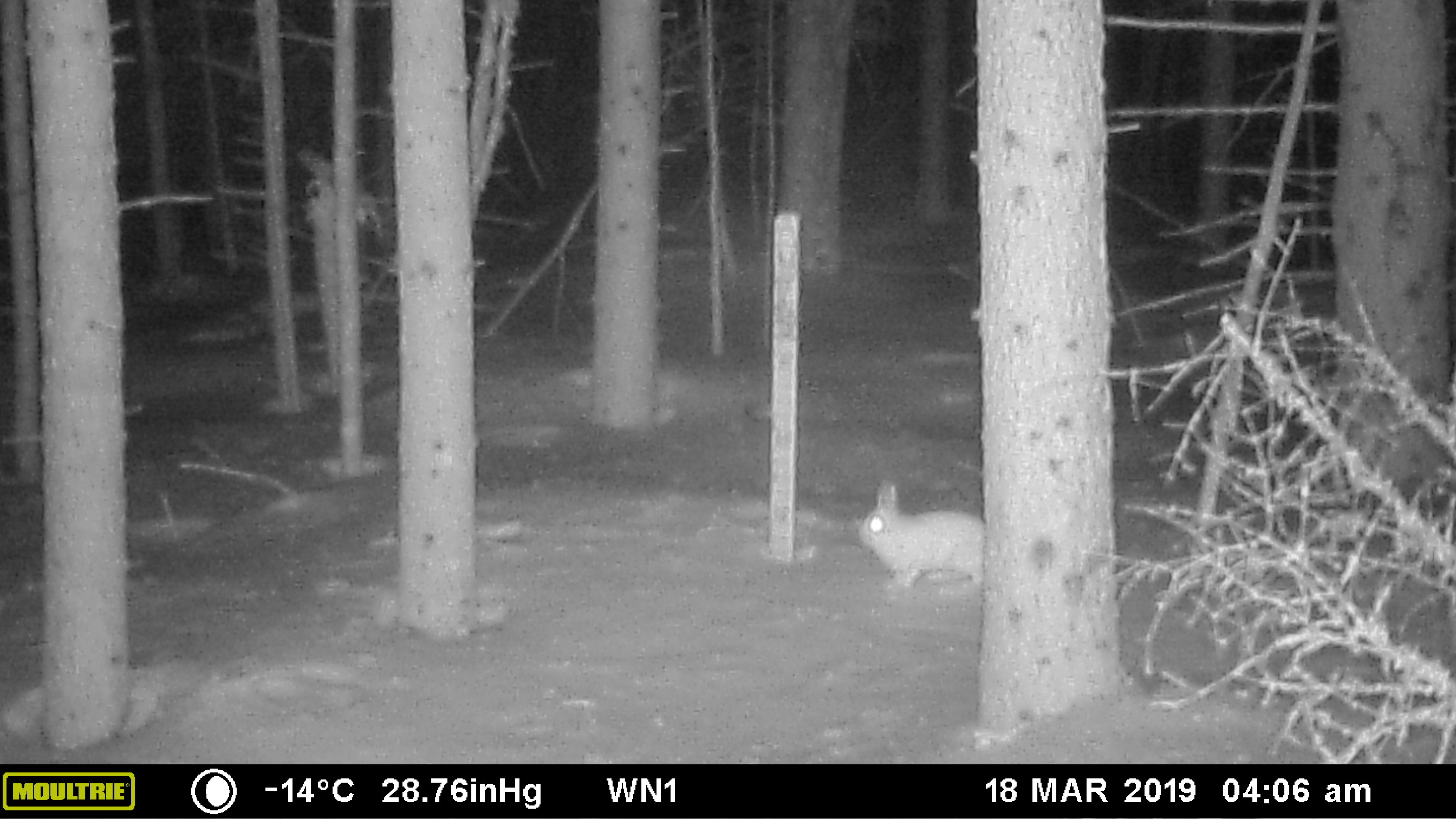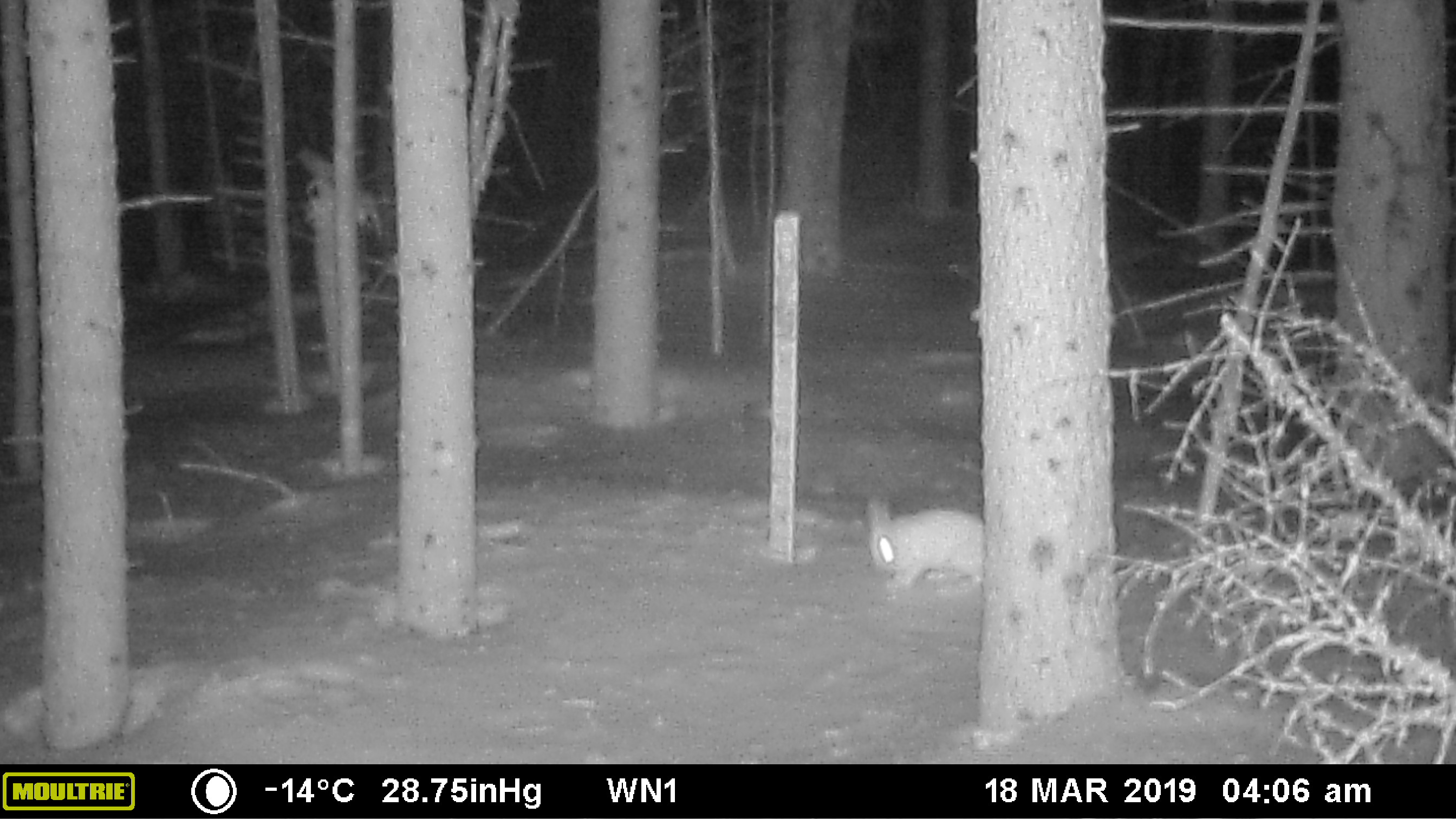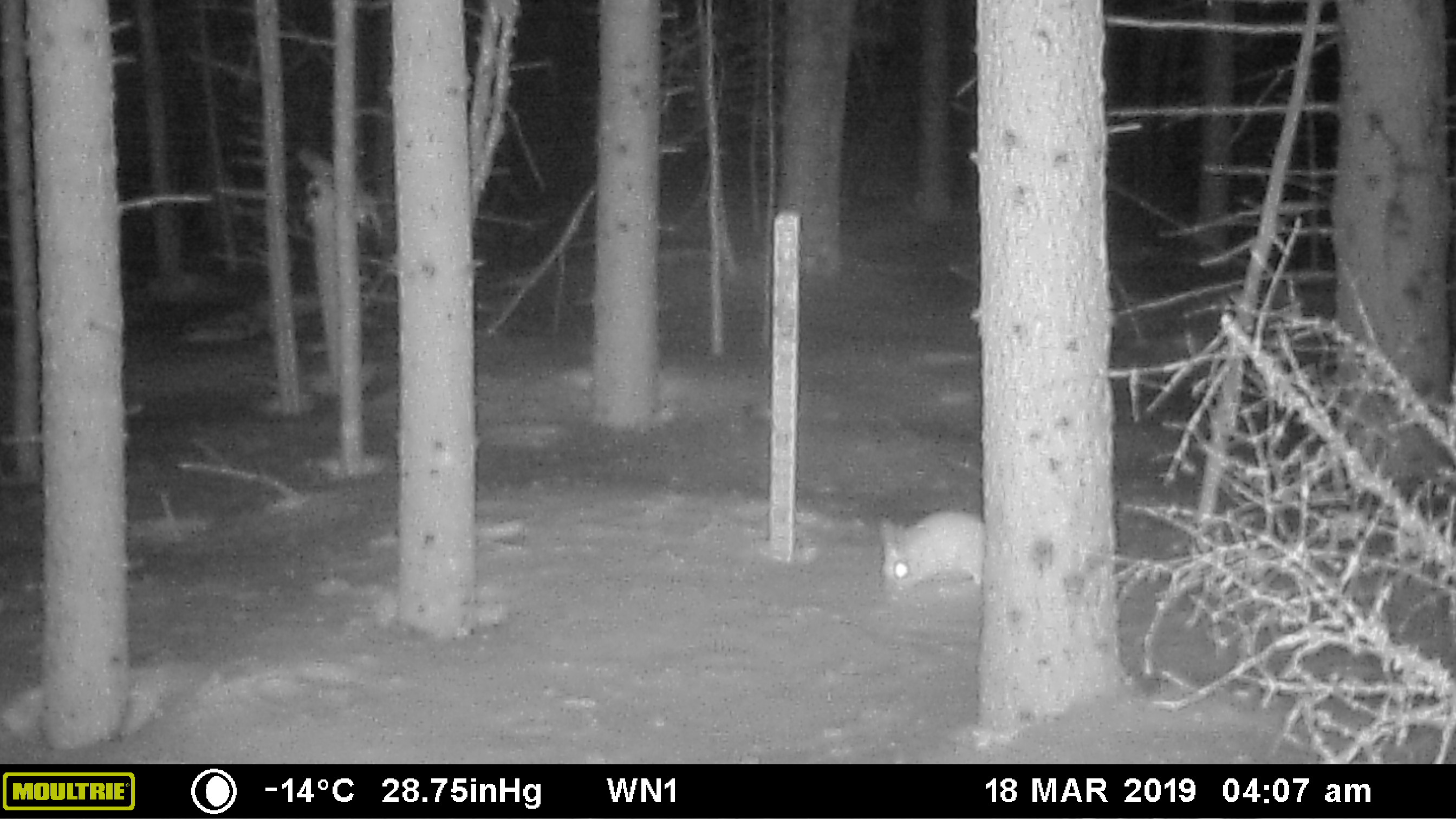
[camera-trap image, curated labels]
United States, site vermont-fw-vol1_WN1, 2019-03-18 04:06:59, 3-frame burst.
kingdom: Animalia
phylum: Chordata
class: Mammalia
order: Lagomorpha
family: Leporidae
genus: Lepus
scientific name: Lepus americanus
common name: snowshoe hare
Snowshoe hare (Lepus americanus).